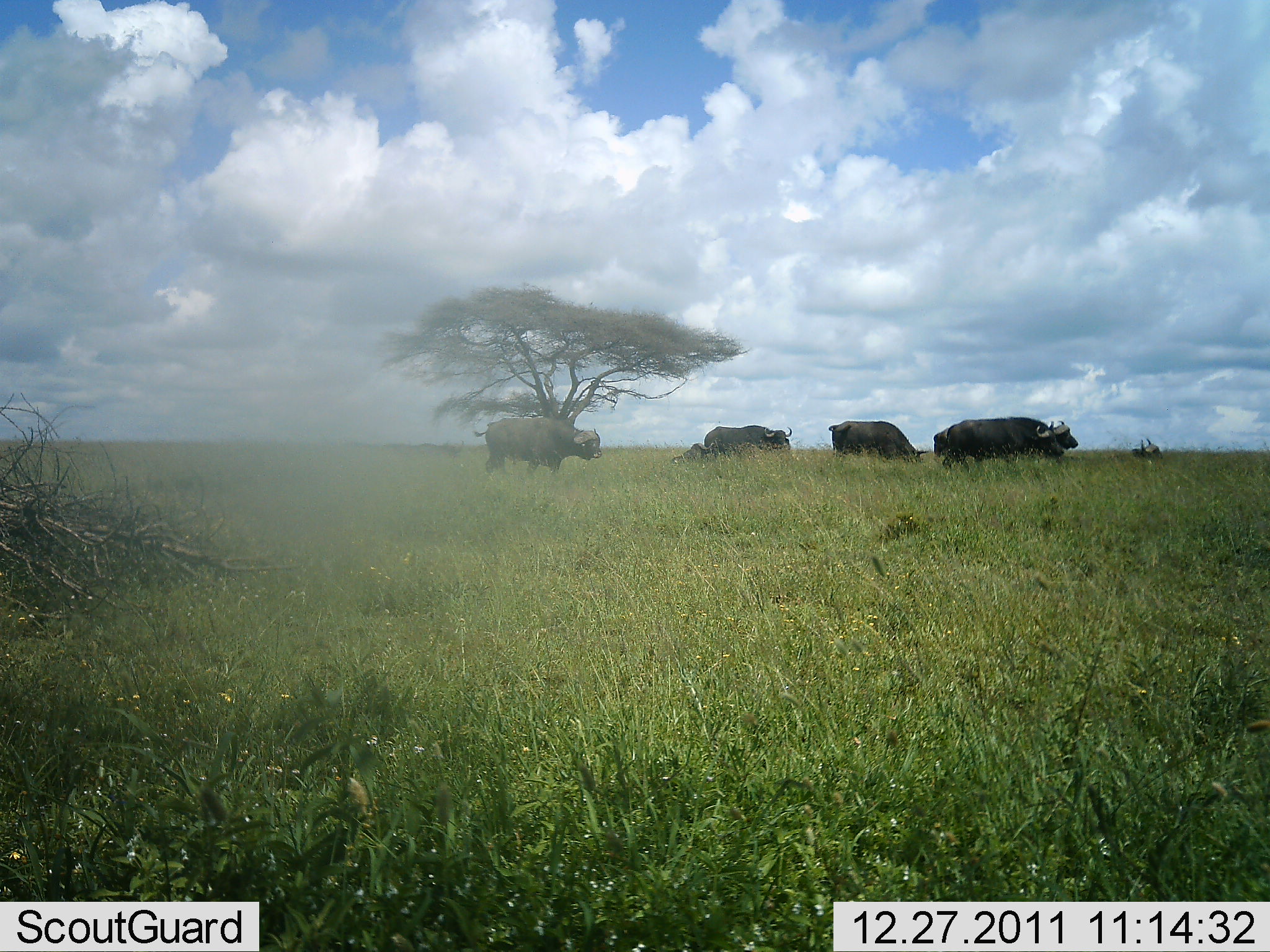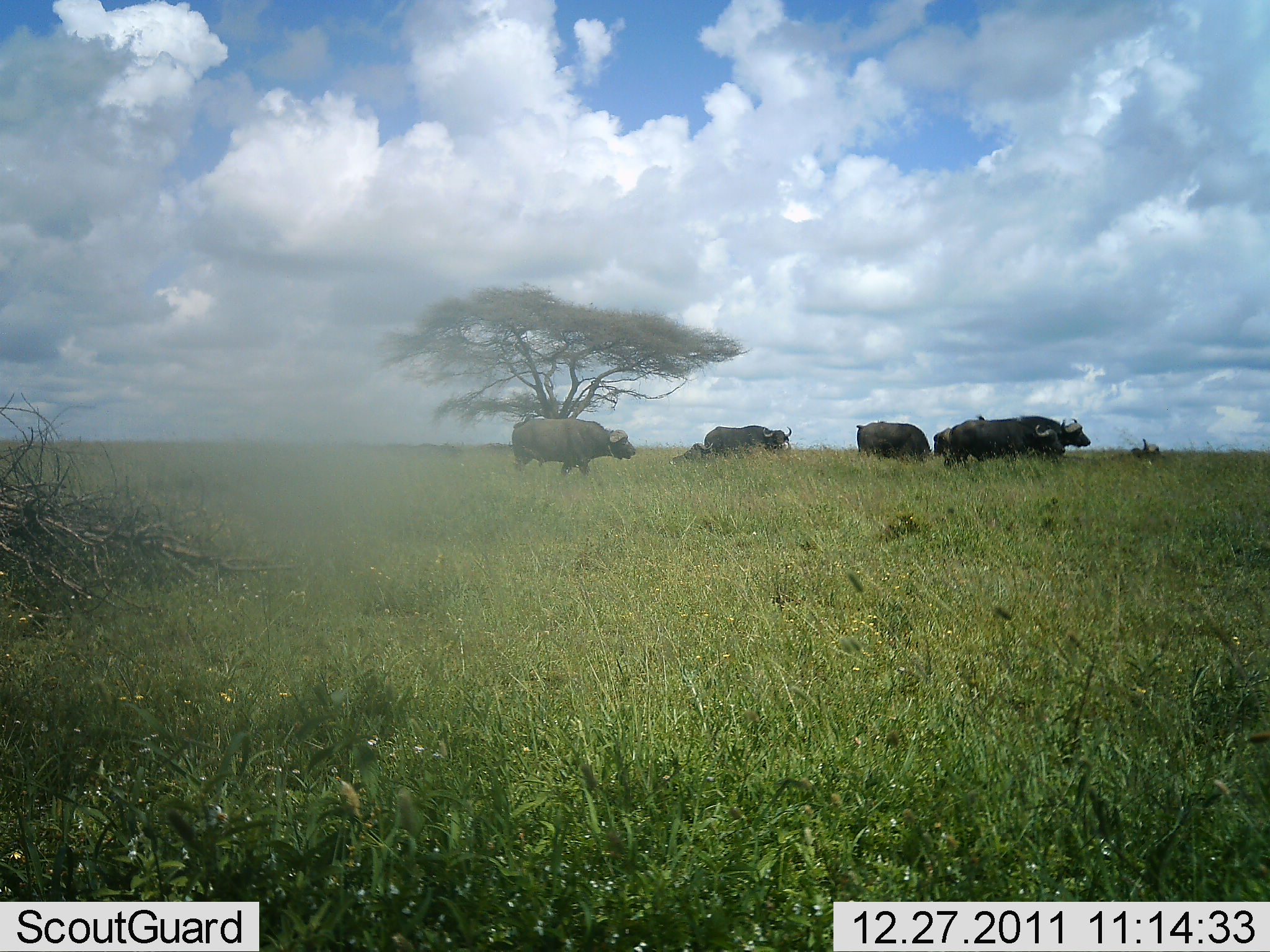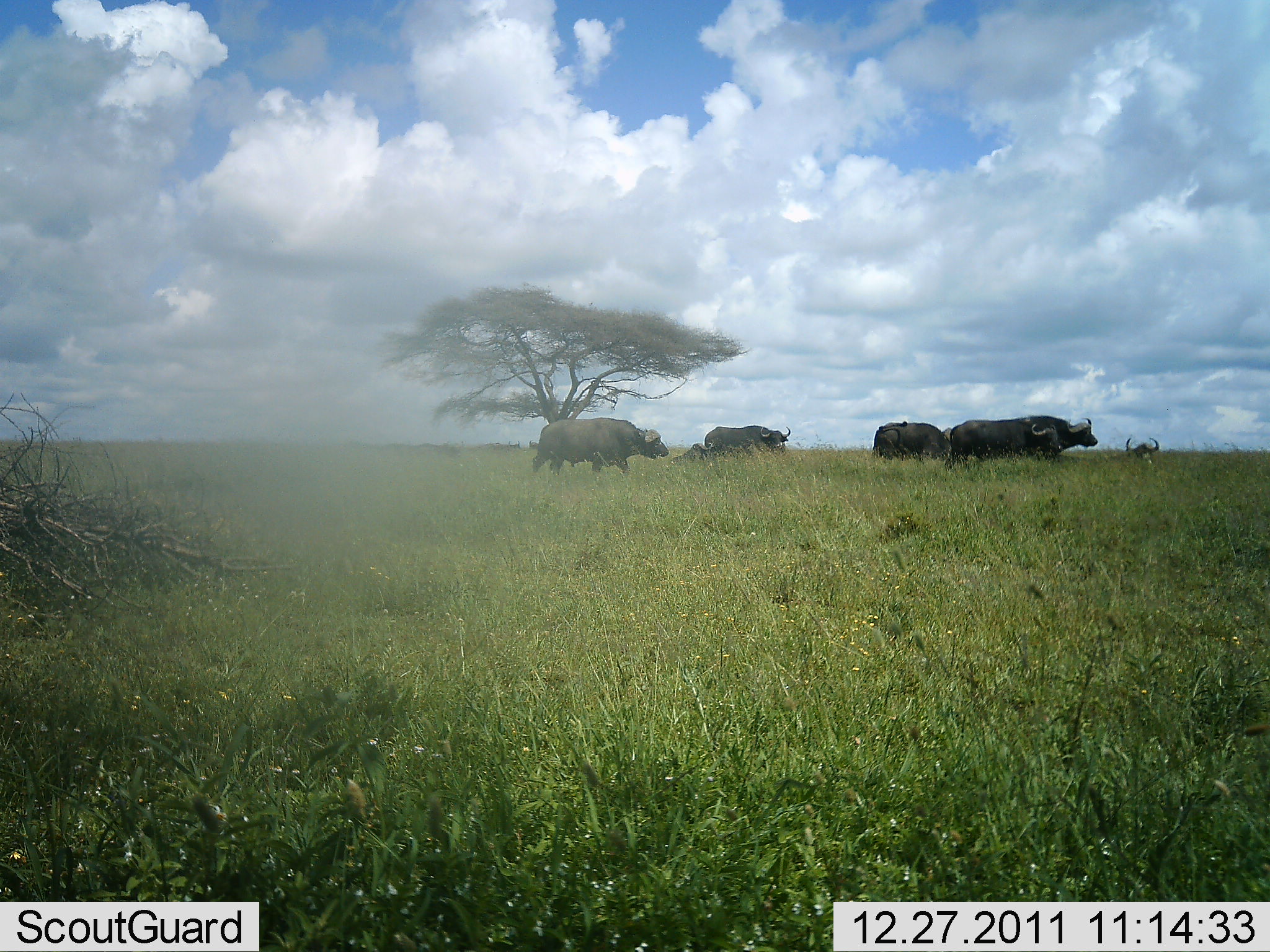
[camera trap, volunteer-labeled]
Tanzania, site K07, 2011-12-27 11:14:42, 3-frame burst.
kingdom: Animalia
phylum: Chordata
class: Mammalia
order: Artiodactyla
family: Bovidae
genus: Syncerus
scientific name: Syncerus caffer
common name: cape buffalo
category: buffalo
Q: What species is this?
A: Buffalo (cape buffalo) (Syncerus caffer).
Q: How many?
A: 6.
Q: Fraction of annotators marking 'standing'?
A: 47%.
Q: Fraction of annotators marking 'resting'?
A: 24%.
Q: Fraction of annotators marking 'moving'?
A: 88%.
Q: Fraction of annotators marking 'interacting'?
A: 0%.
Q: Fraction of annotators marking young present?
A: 6%.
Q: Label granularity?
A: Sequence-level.